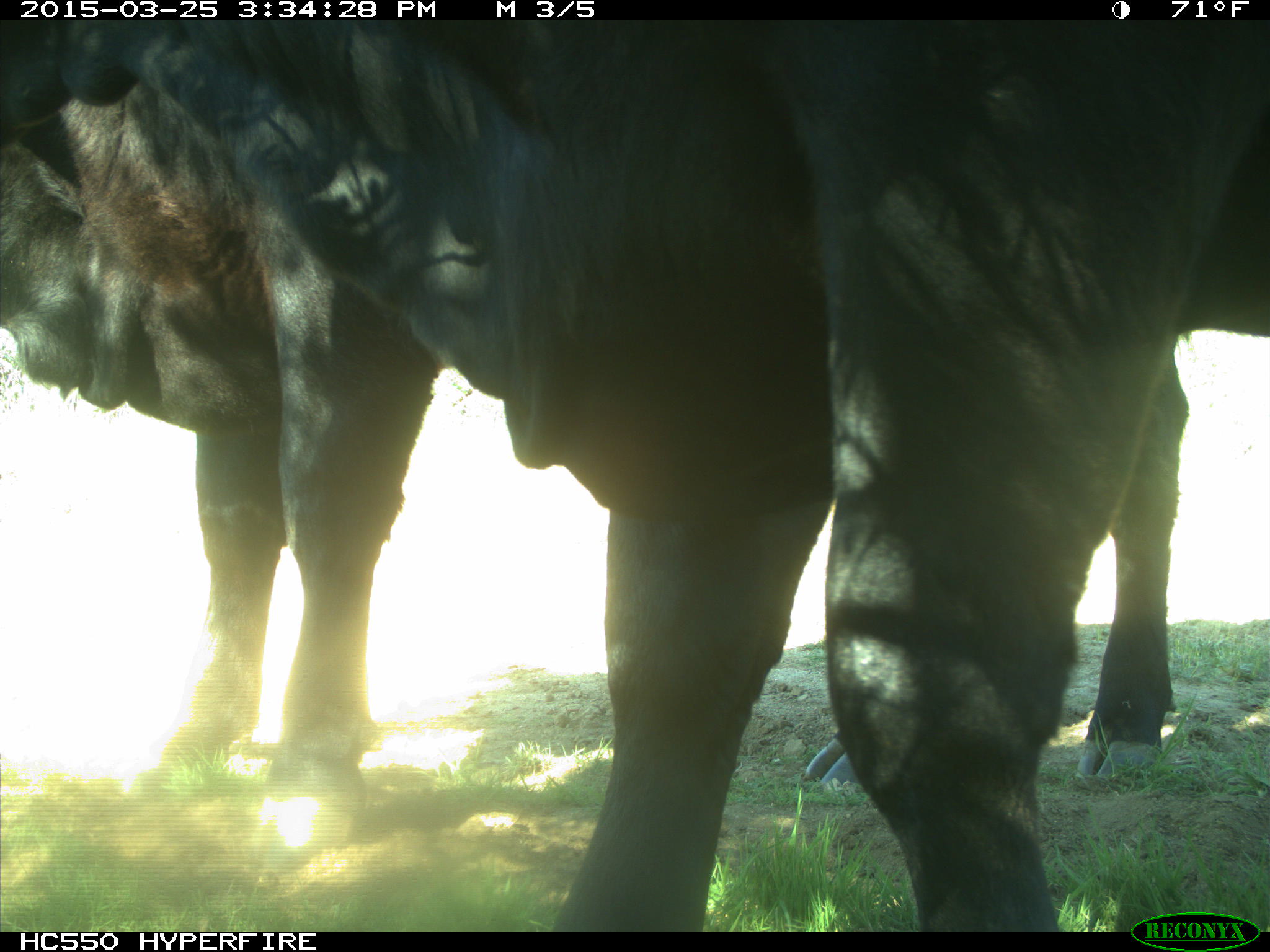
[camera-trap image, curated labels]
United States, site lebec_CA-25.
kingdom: Animalia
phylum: Chordata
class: Mammalia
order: Artiodactyla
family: Bovidae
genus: Bos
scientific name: Bos taurus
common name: domestic cow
Bos taurus (domestic cow).